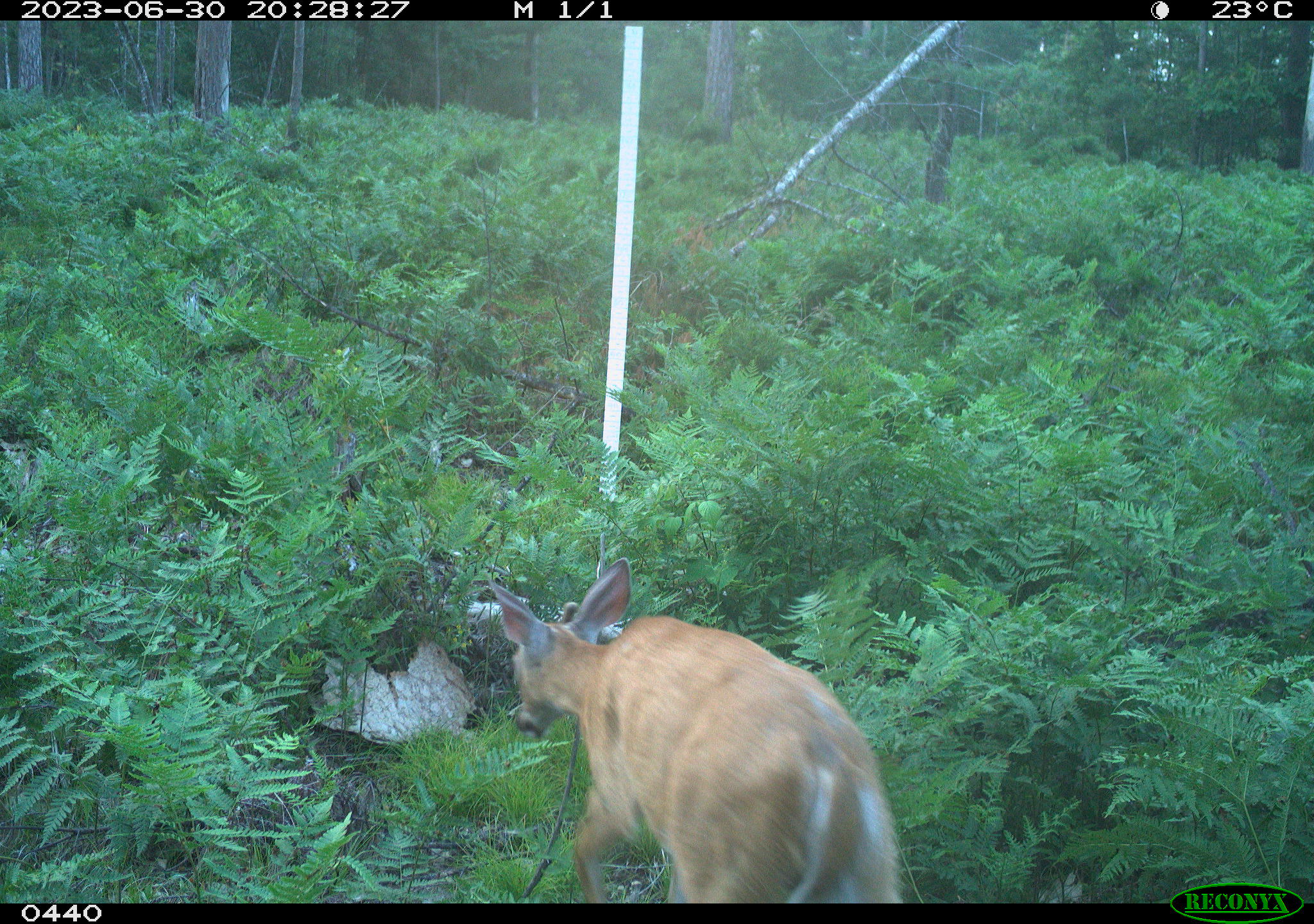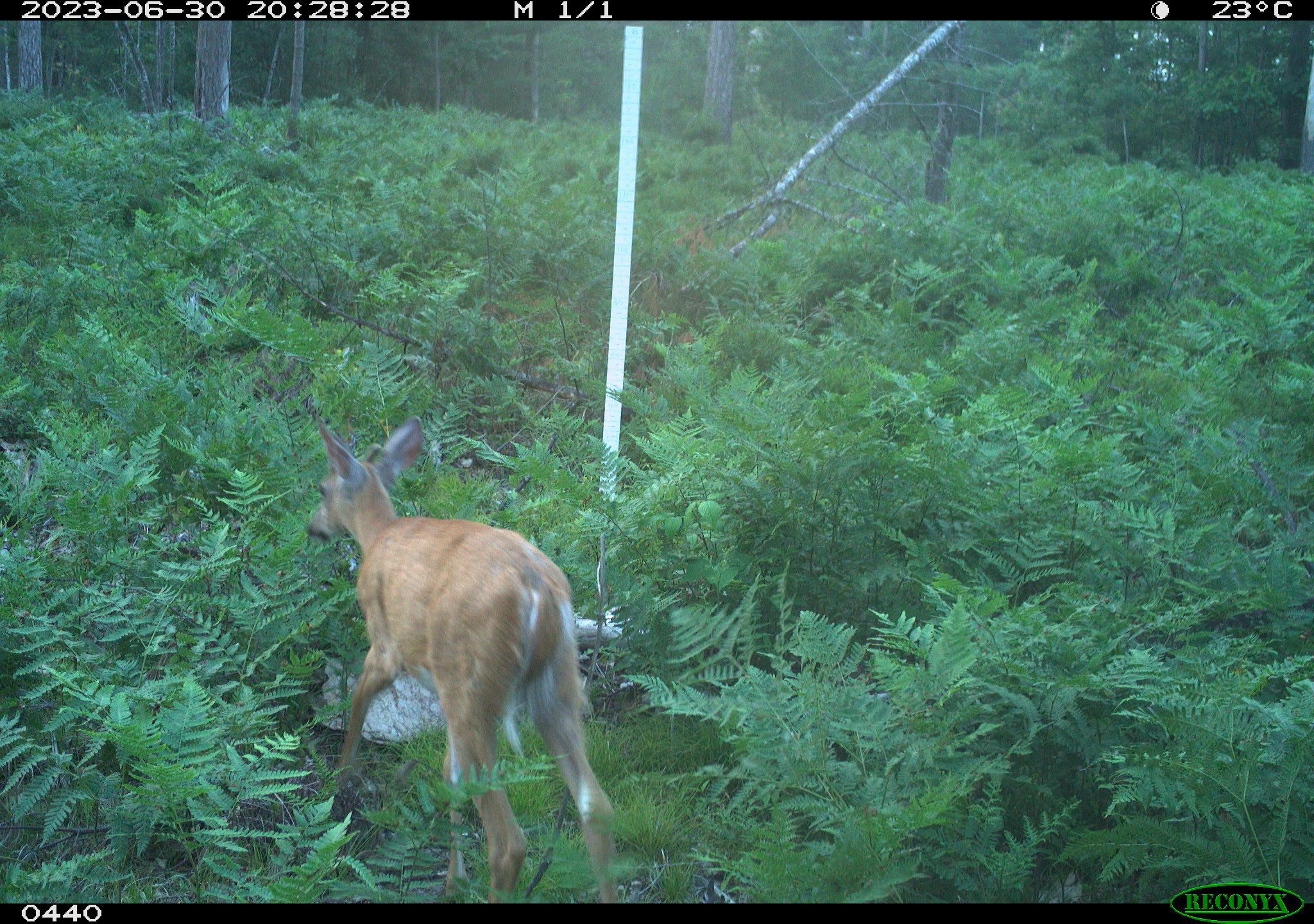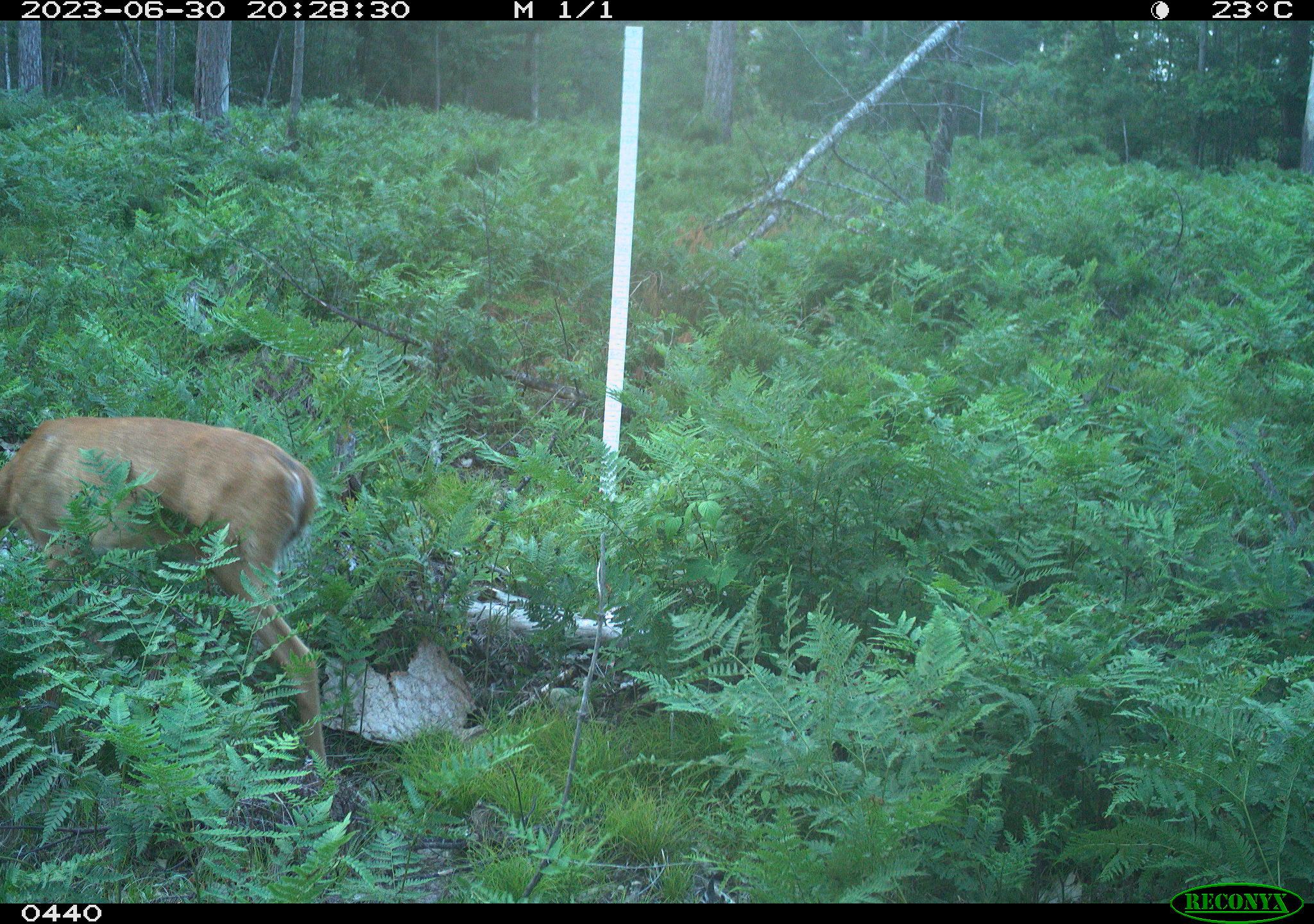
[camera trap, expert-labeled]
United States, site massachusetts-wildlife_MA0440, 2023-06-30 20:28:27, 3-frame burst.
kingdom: Animalia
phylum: Chordata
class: Mammalia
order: Artiodactyla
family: Cervidae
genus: Odocoileus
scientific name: Odocoileus virginianus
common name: white-tailed deer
White-tailed deer (Odocoileus virginianus).